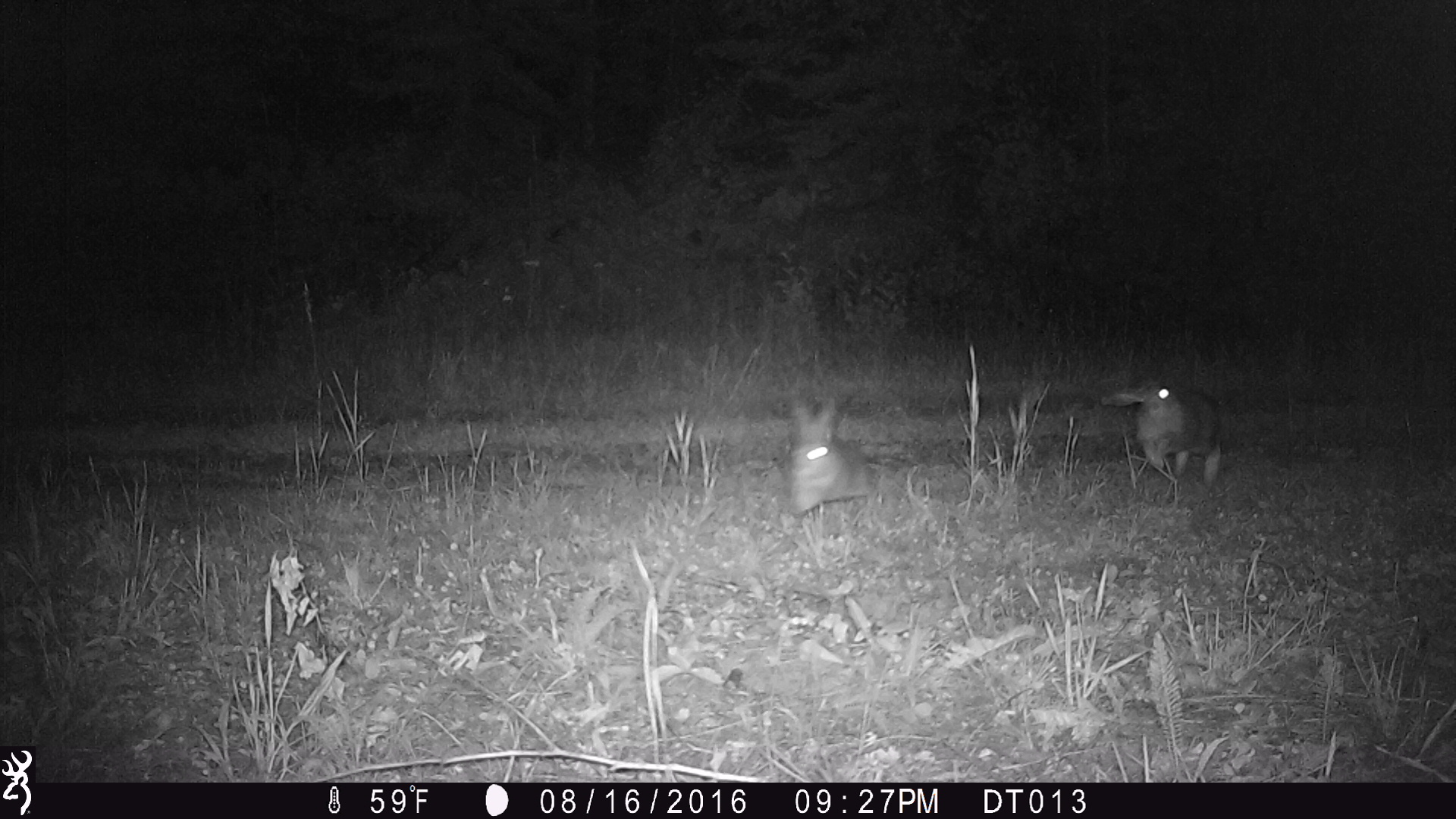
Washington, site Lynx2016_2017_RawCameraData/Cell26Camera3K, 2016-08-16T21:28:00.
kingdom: Animalia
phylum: Chordata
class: Mammalia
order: Lagomorpha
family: Leporidae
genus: Lepus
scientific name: Lepus americanus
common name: snowshoe hare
Lepus americanus (snowshoe hare). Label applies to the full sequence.